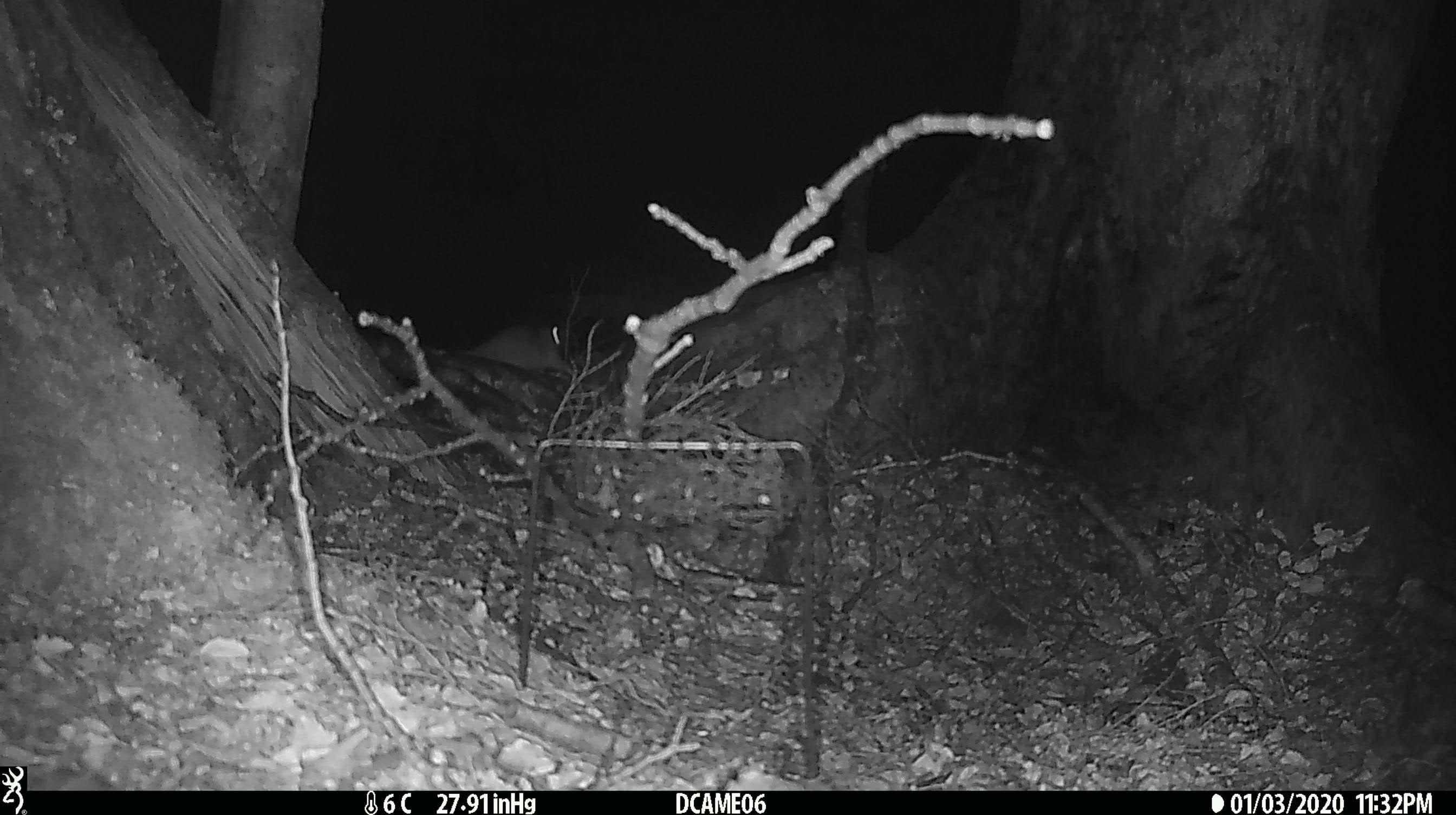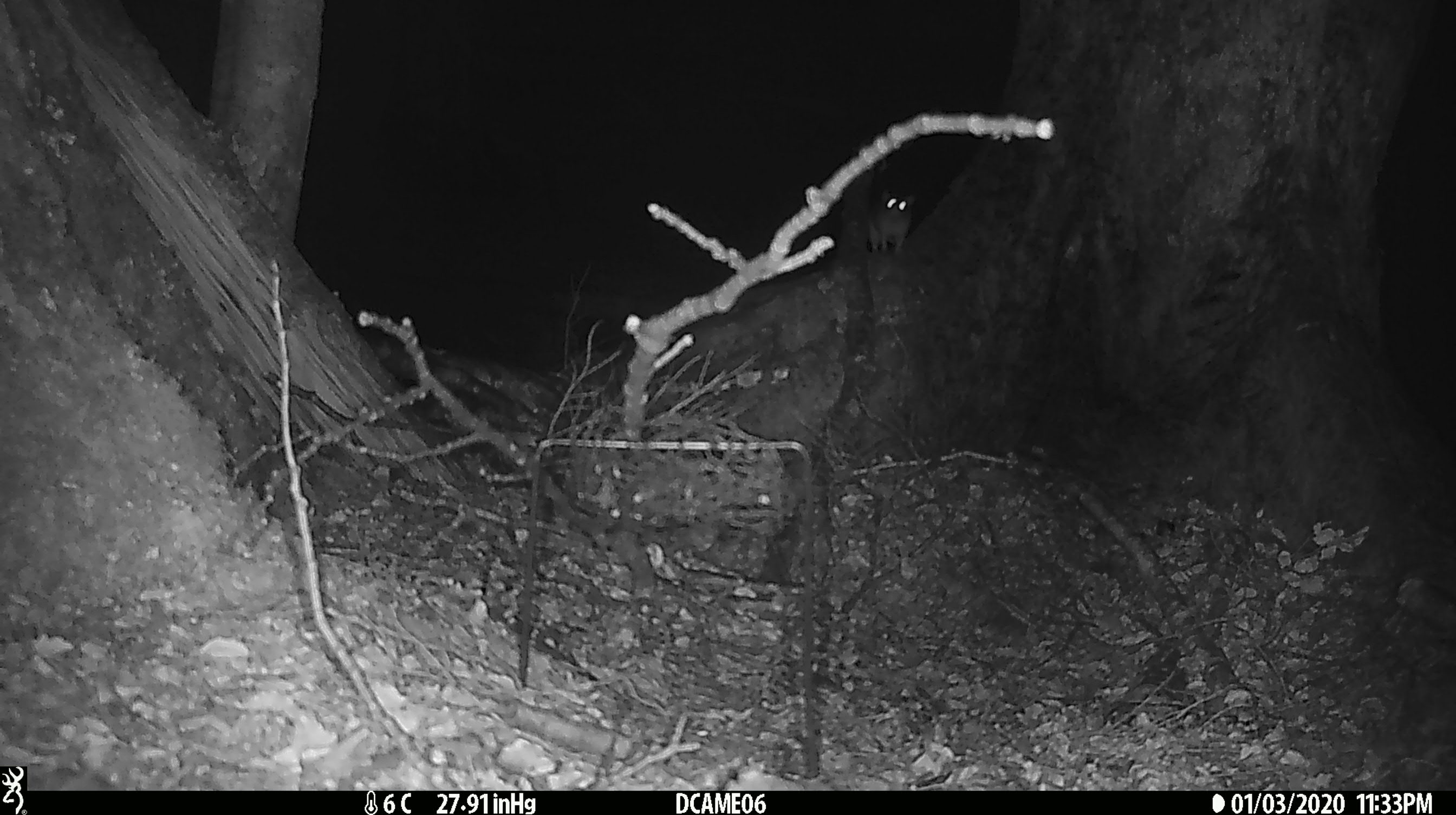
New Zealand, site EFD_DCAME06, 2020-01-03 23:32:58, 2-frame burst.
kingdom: Animalia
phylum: Chordata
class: Mammalia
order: Rodentia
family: Muridae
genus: Rattus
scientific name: Rattus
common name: rat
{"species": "rat (Rattus)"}